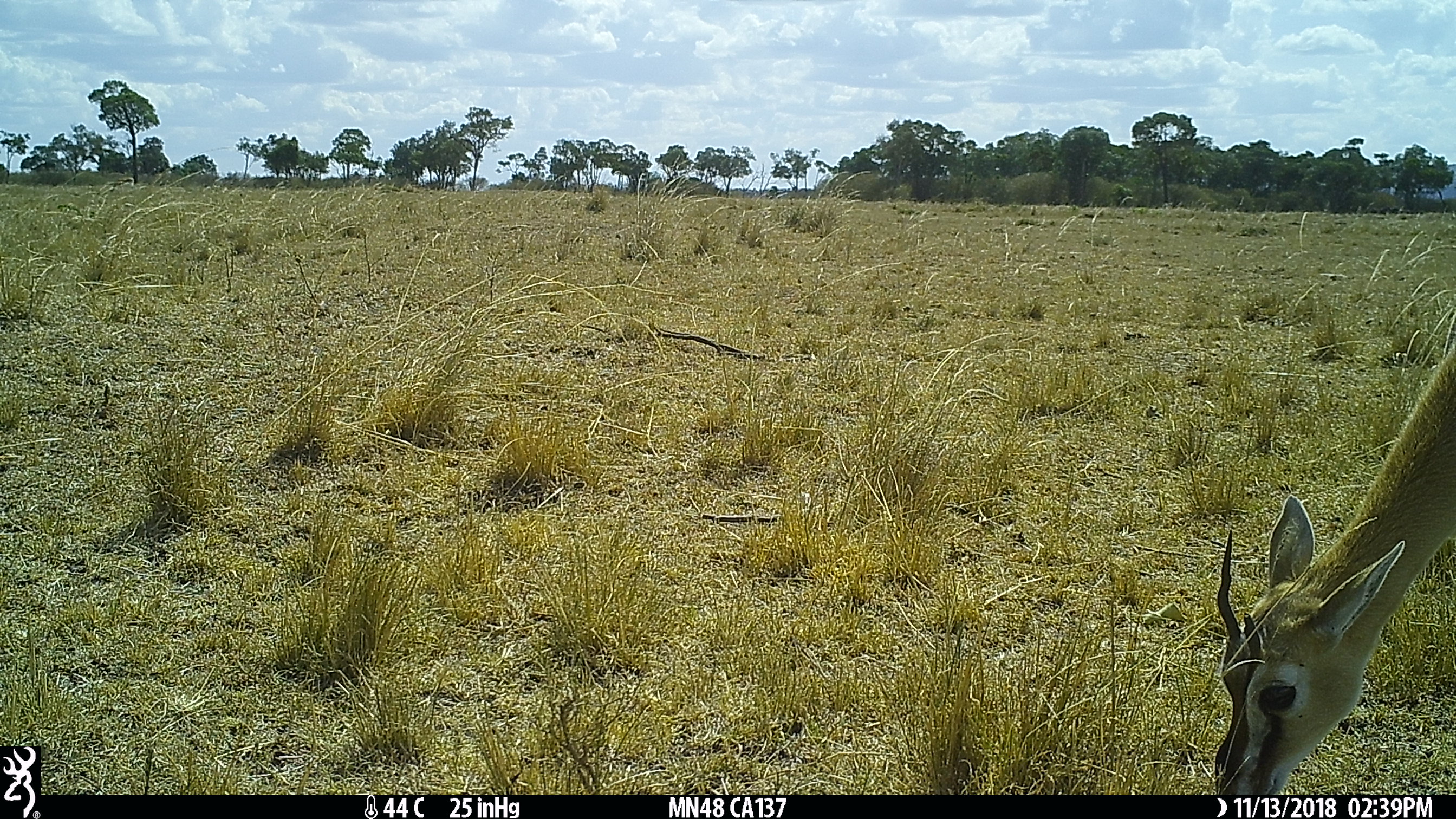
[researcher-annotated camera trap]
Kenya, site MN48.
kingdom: Animalia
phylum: Chordata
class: Mammalia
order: Artiodactyla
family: Bovidae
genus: Eudorcas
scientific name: Eudorcas thomsonii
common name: thomon's gazelle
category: gazelle thomsons